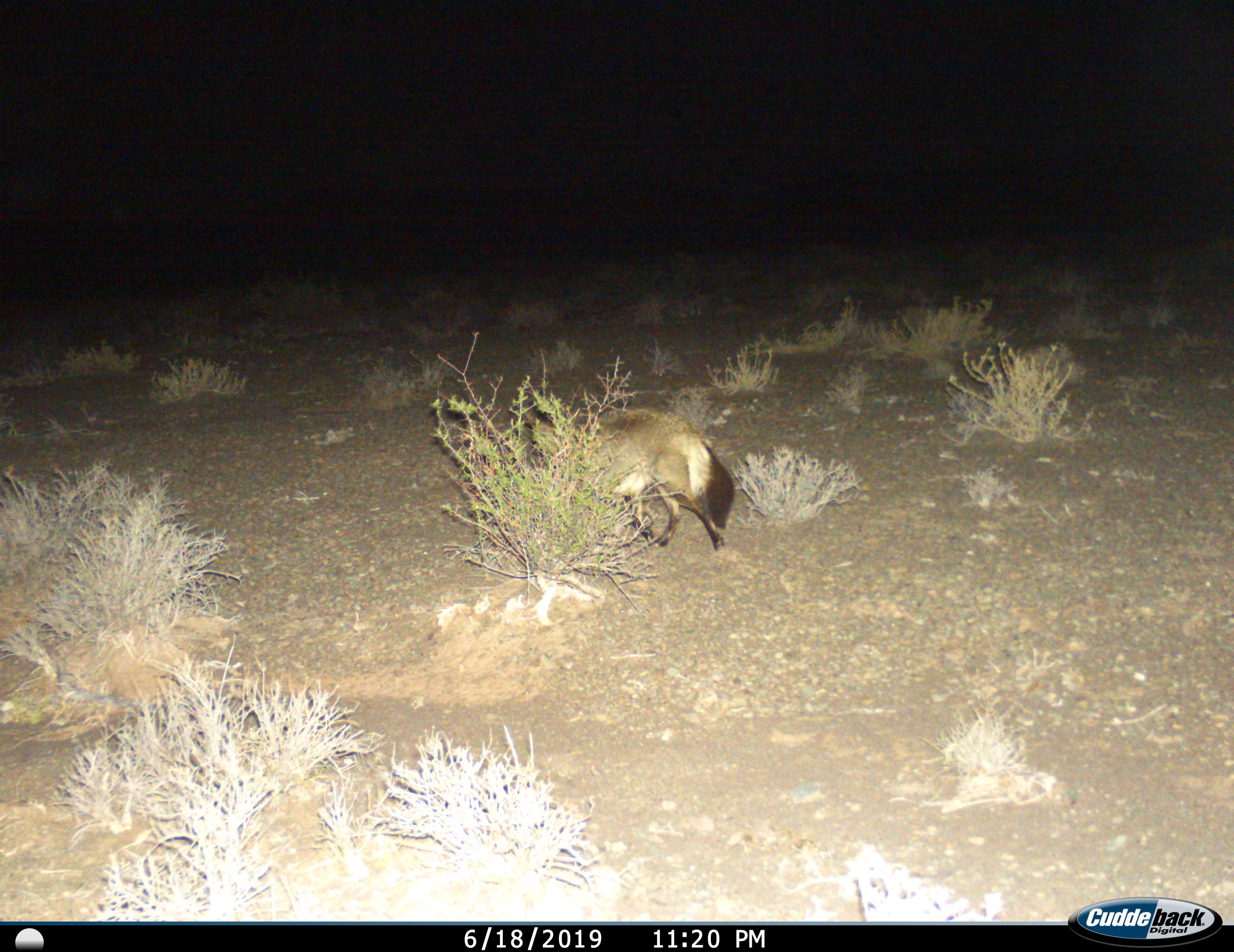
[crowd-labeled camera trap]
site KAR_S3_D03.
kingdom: Animalia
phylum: Chordata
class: Mammalia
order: Carnivora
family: Canidae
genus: Otocyon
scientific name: Otocyon megalotis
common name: bat-eared fox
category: foxbateared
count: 1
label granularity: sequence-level